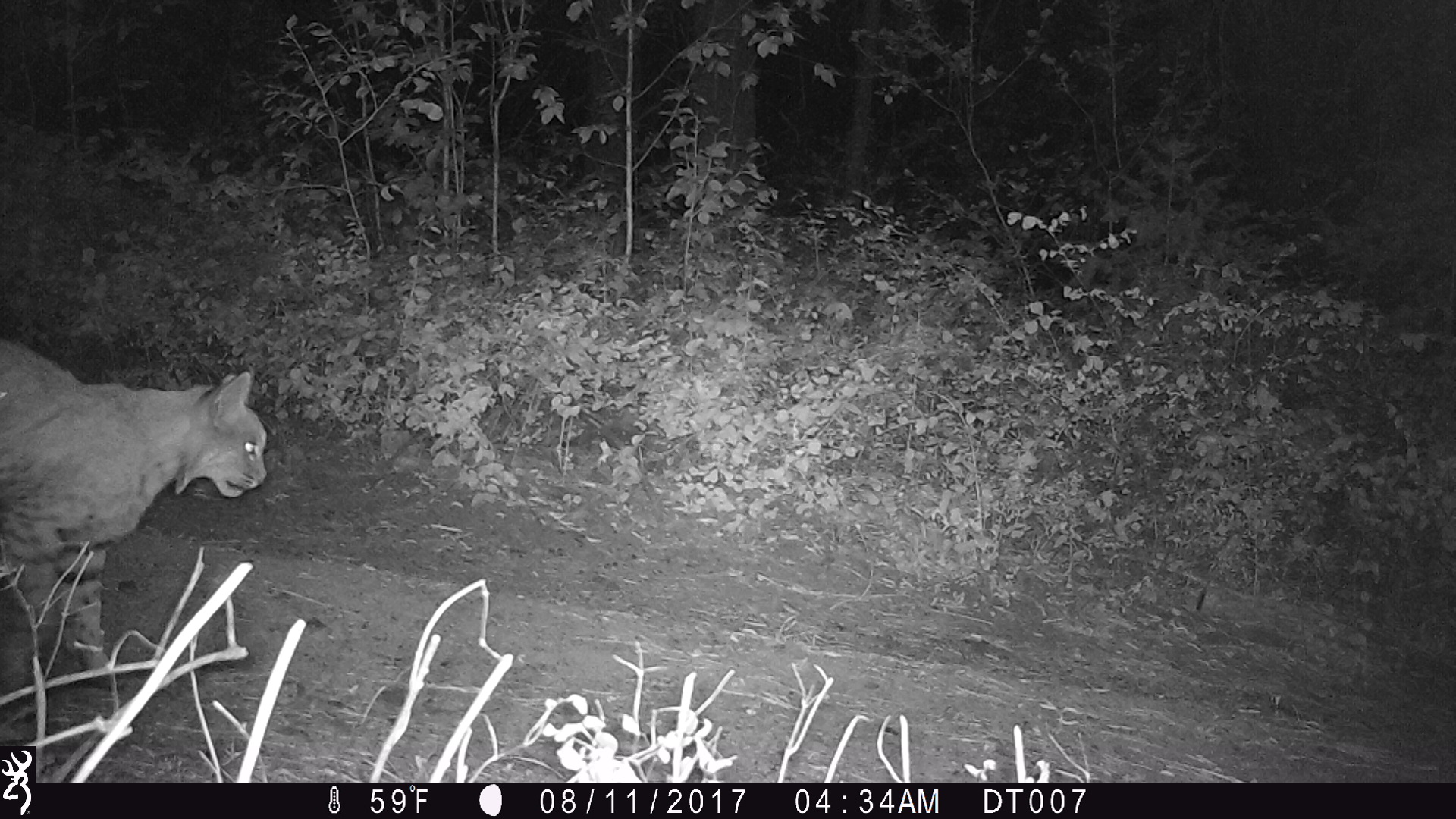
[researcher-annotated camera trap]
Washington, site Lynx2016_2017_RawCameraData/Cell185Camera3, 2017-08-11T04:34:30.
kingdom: Animalia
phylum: Chordata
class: Mammalia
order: Carnivora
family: Felidae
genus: Lynx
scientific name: Lynx rufus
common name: bobcat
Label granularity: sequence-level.